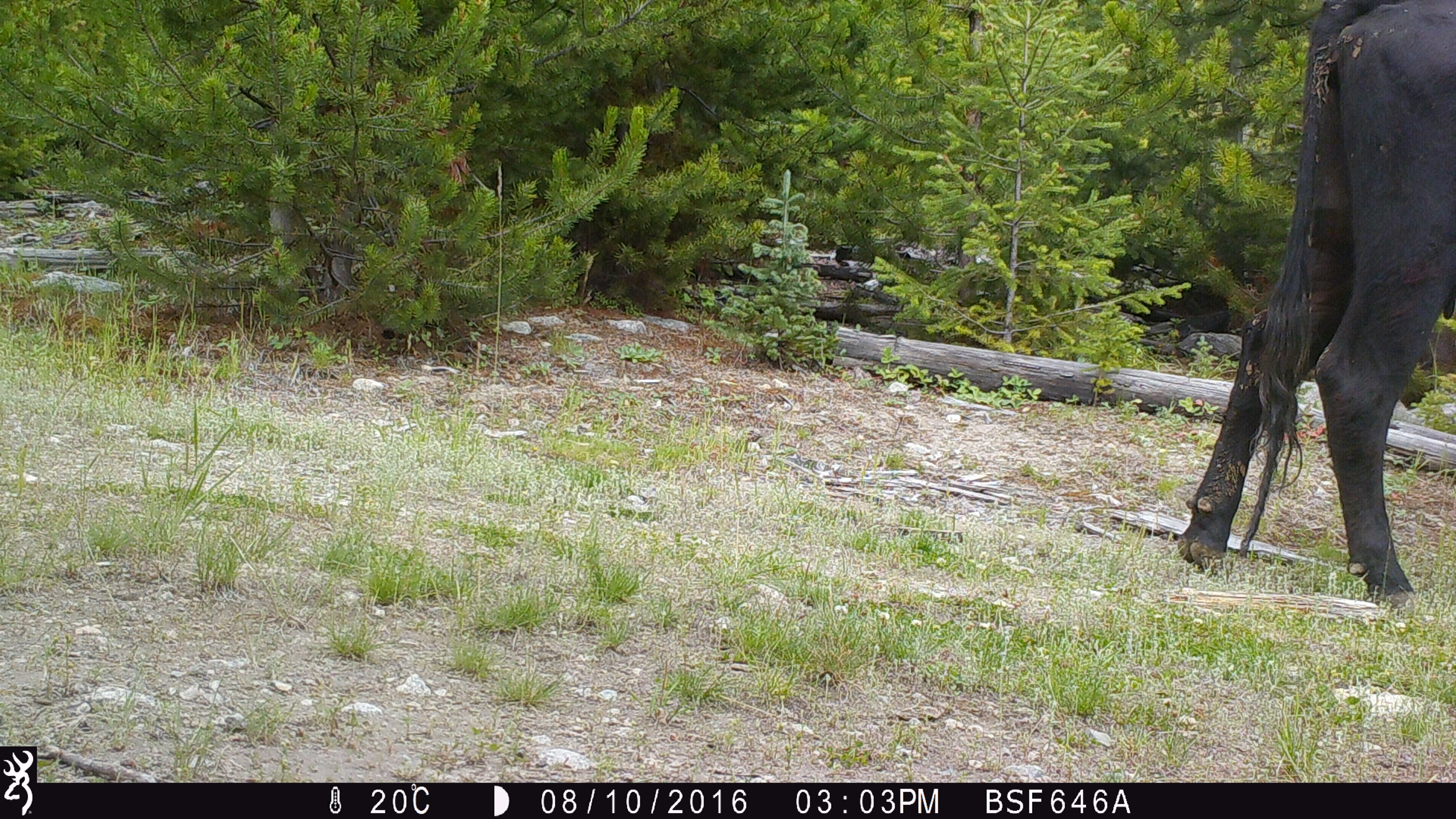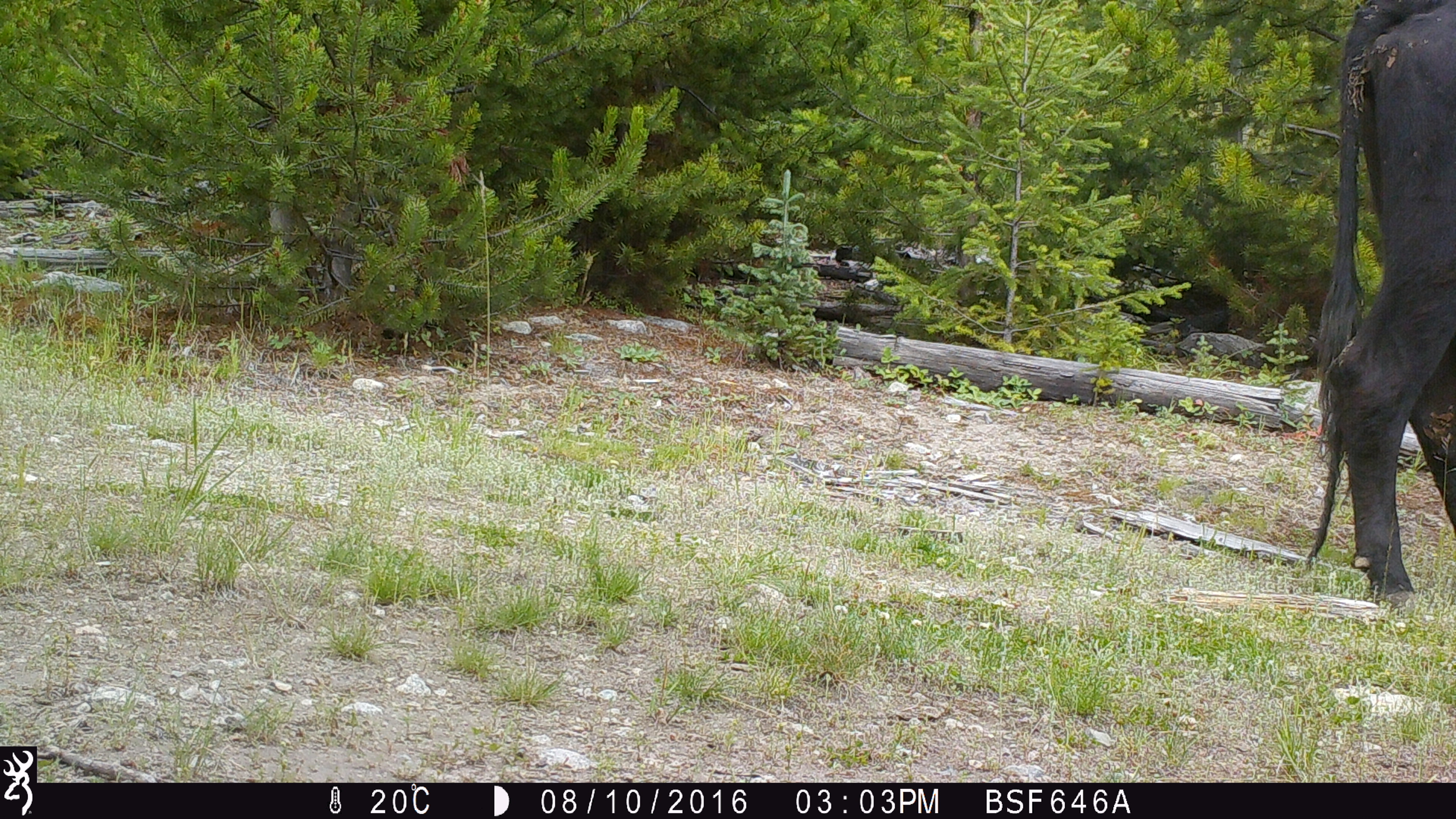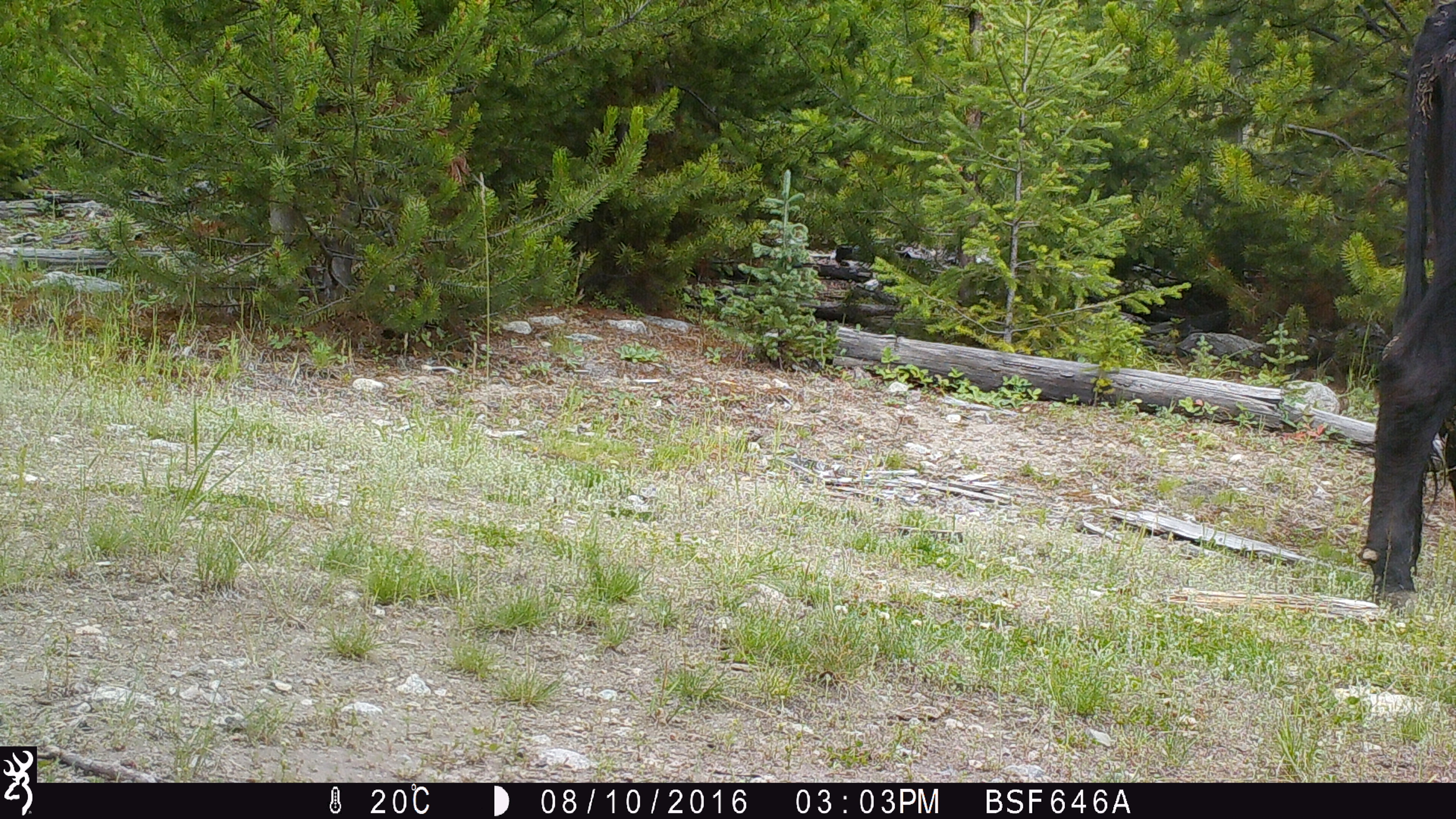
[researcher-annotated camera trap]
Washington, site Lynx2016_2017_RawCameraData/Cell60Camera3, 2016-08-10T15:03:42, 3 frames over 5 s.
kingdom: Animalia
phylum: Chordata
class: Mammalia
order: Artiodactyla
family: Bovidae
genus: Bos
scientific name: Bos taurus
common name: domestic cattle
Domestic cattle (Bos taurus). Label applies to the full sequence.